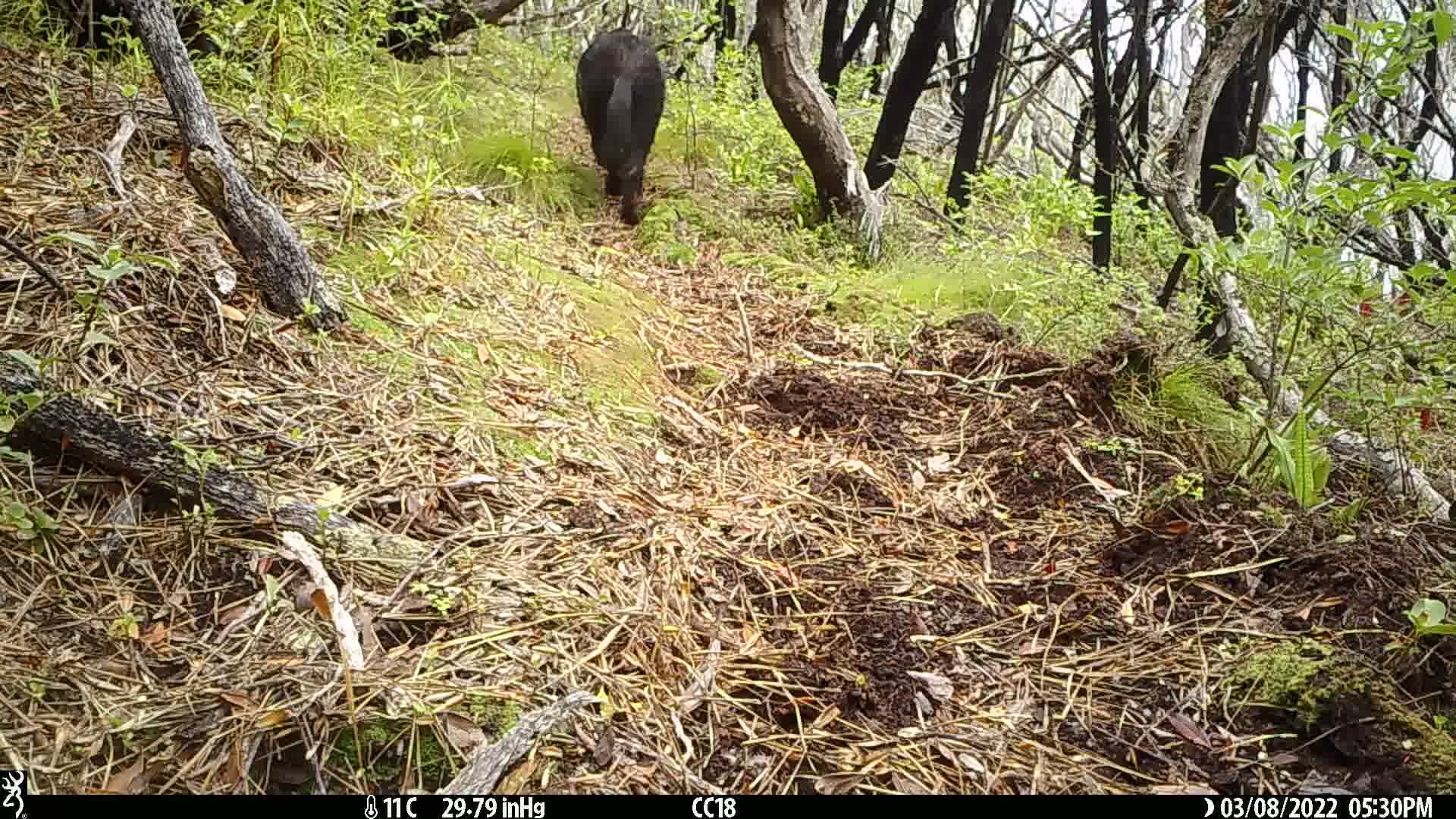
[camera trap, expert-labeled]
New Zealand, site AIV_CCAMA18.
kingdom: Animalia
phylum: Chordata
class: Mammalia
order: Artiodactyla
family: Suidae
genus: Sus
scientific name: Sus scrofa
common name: pig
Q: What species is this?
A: Pig (Sus scrofa).